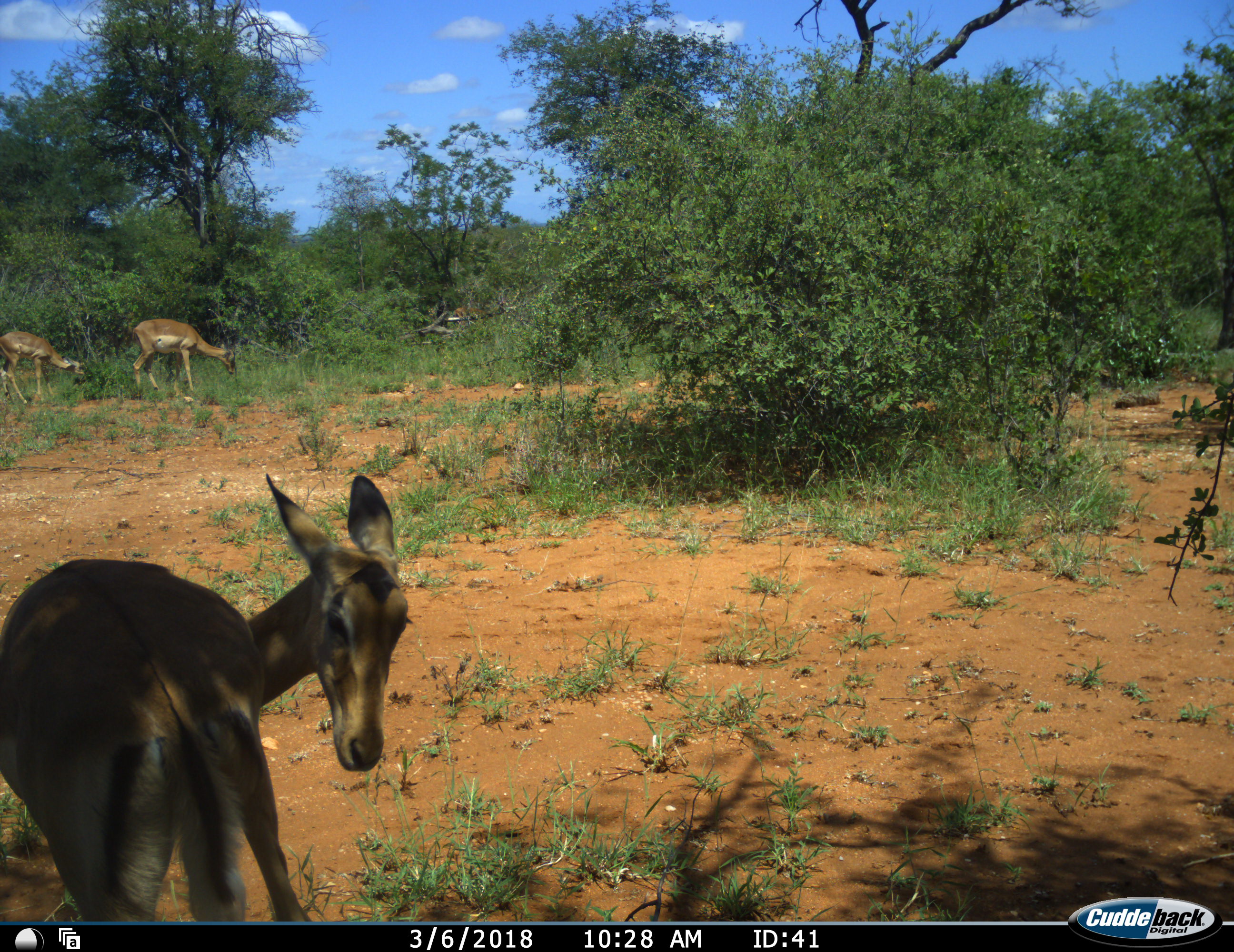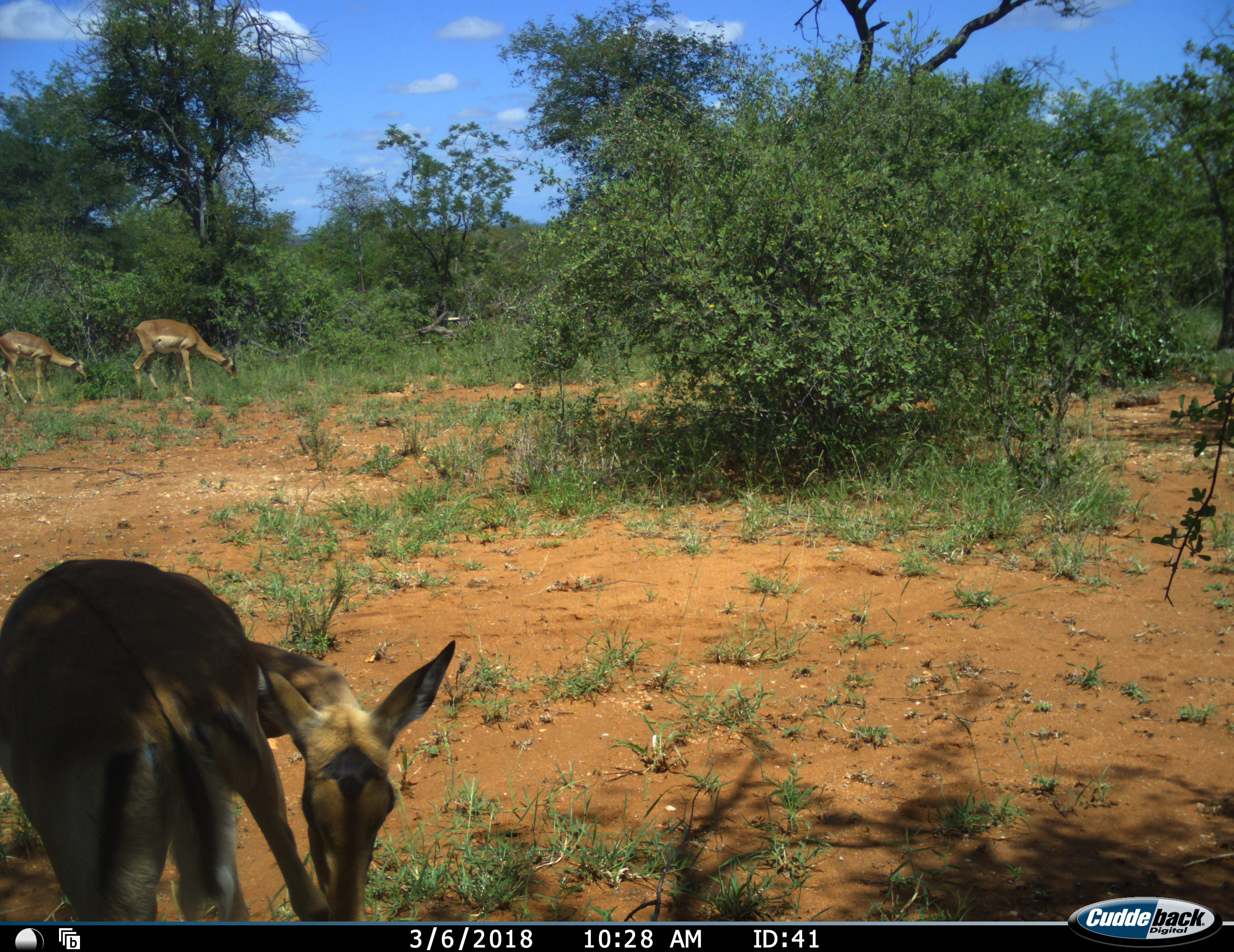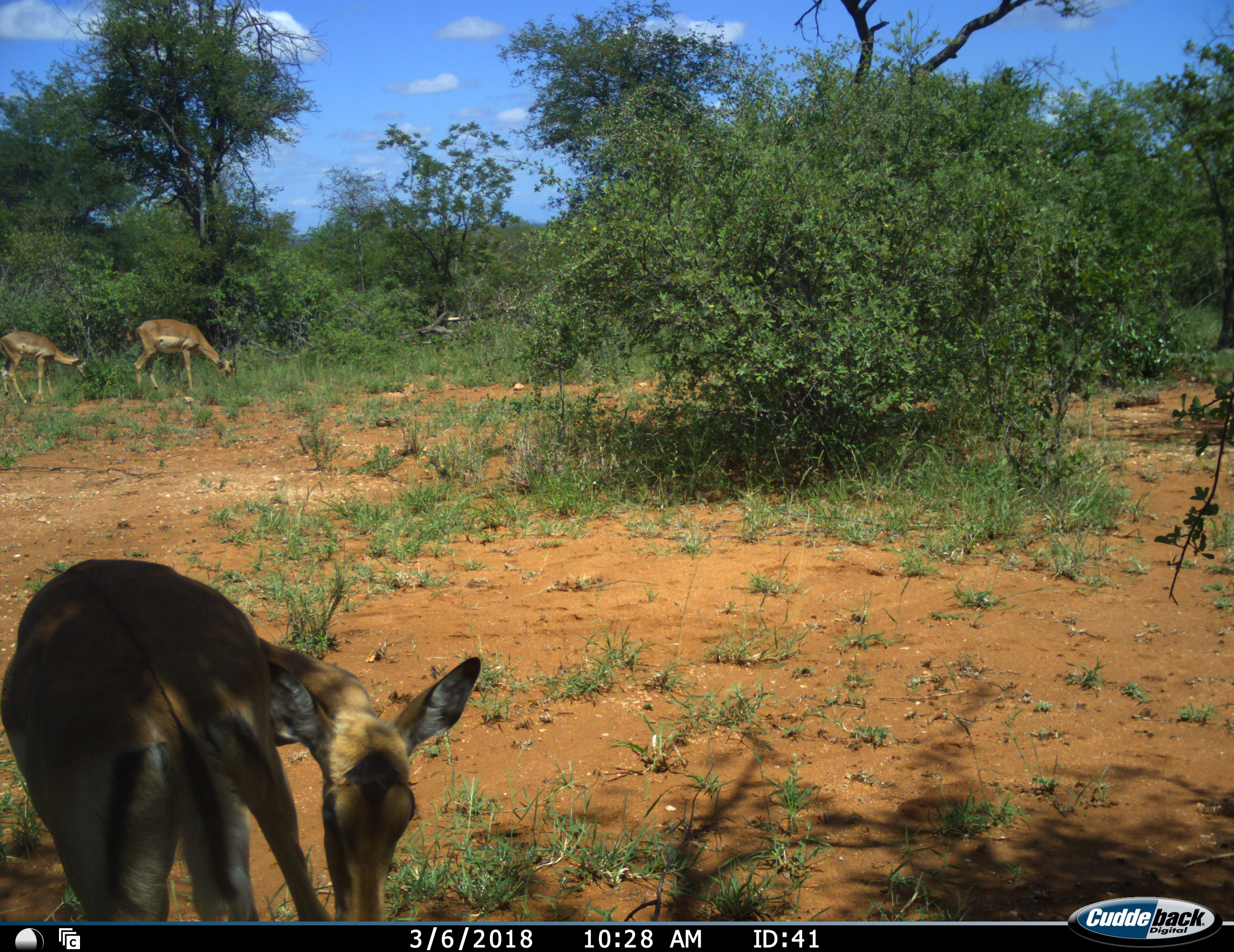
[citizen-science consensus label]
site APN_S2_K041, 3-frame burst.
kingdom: Animalia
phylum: Chordata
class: Mammalia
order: Artiodactyla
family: Bovidae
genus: Aepyceros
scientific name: Aepyceros melampus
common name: impala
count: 4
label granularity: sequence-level